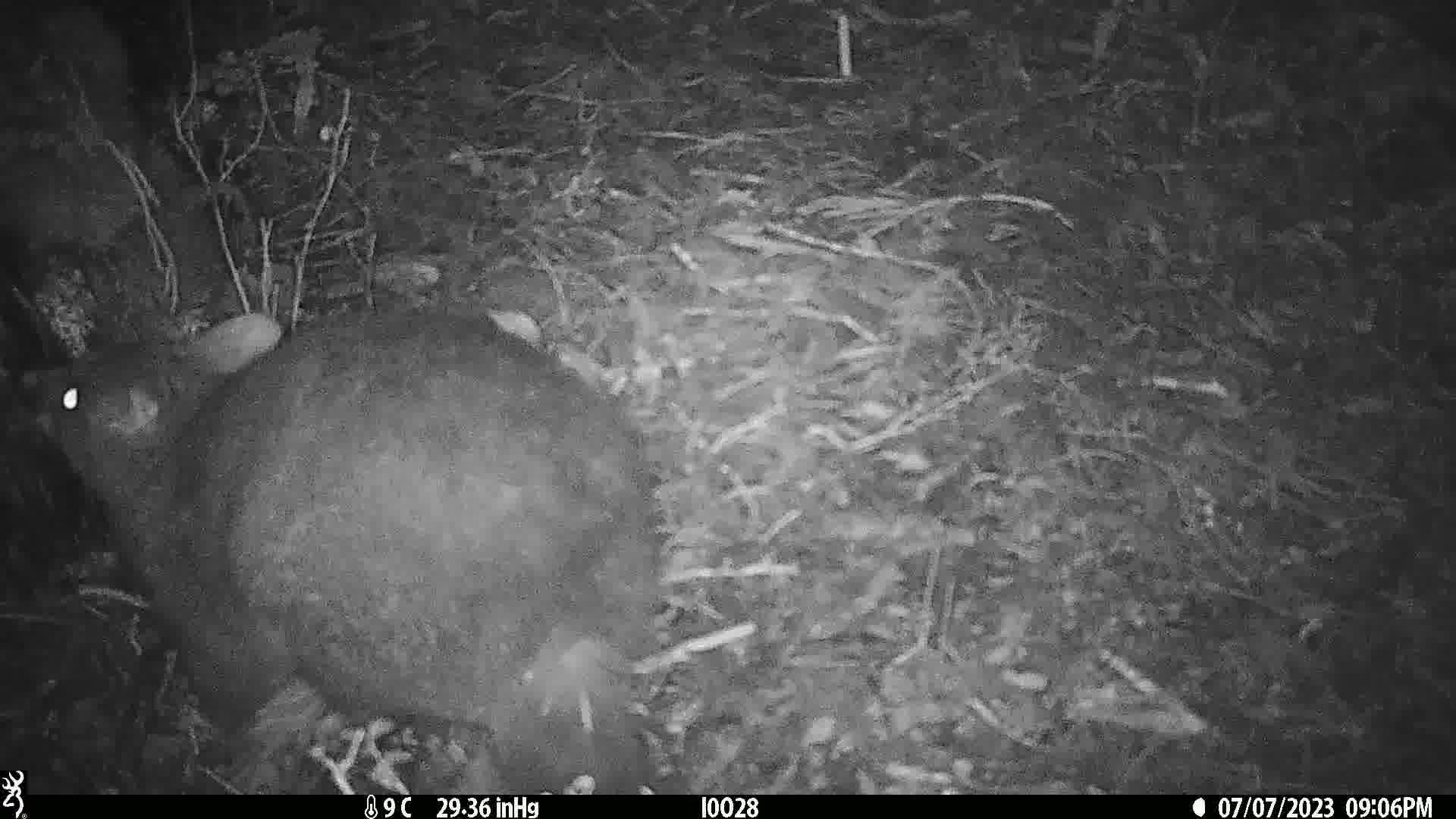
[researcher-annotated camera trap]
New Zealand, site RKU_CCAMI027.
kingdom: Animalia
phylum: Chordata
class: Mammalia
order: Diprotodontia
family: Phalangeridae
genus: Trichosurus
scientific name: Trichosurus vulpecula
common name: common brushtail possum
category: possum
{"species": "possum (common brushtail possum) (Trichosurus vulpecula)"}